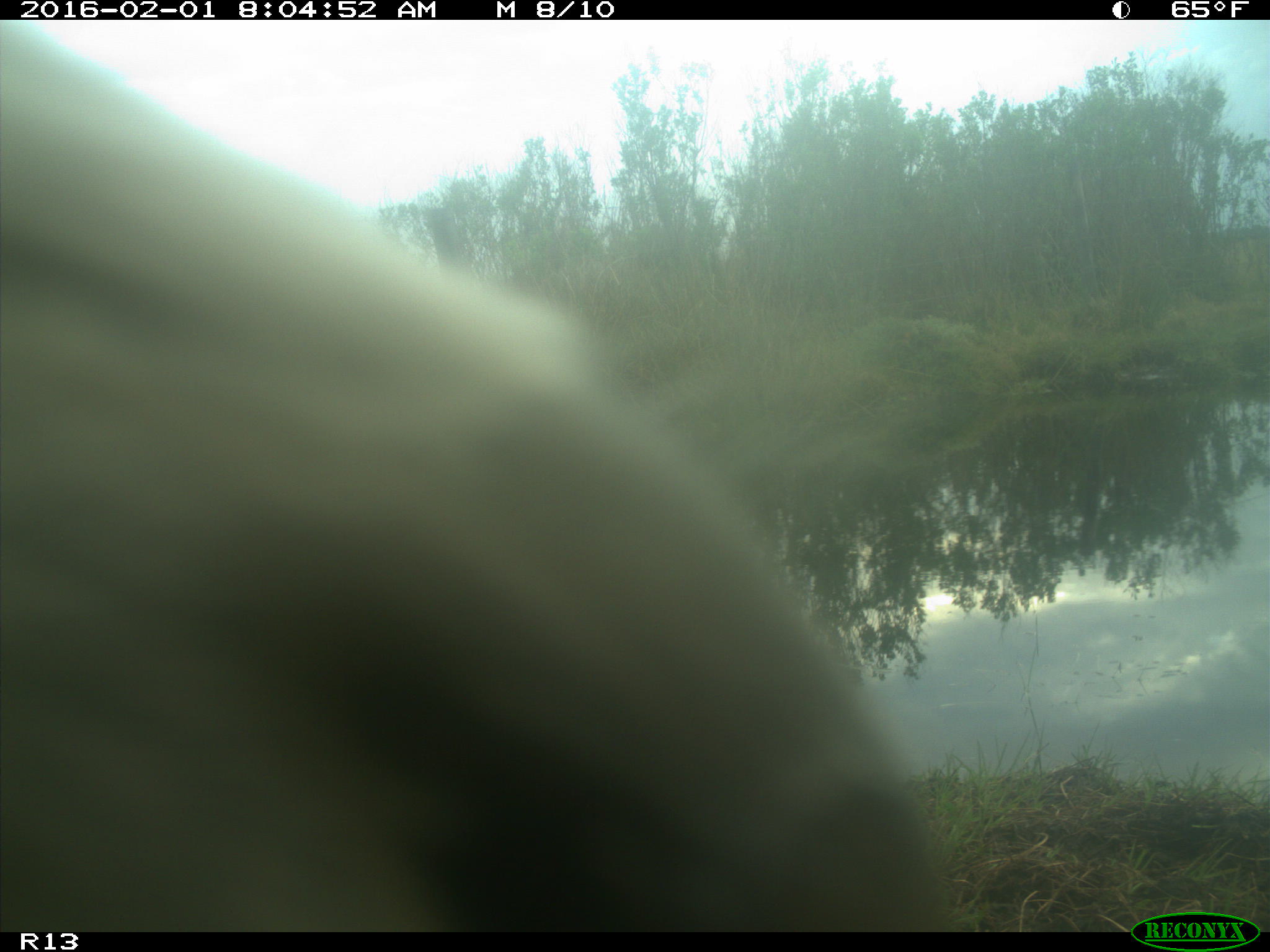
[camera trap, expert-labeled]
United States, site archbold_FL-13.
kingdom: Animalia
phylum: Chordata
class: Mammalia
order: Artiodactyla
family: Bovidae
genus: Bos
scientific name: Bos taurus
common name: domestic cow